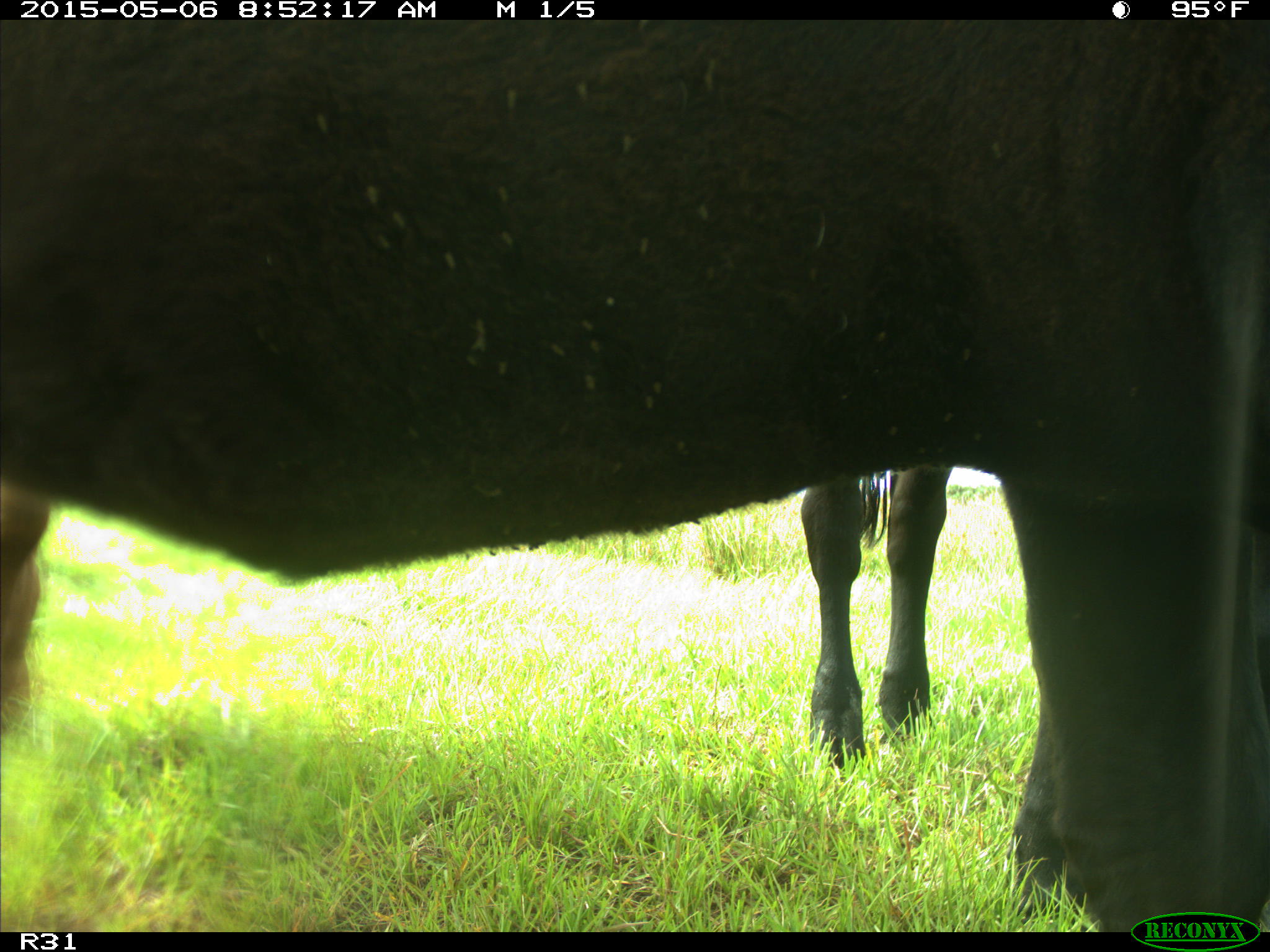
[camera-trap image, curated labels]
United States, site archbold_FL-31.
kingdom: Animalia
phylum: Chordata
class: Mammalia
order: Artiodactyla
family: Bovidae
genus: Bos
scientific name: Bos taurus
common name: domestic cow